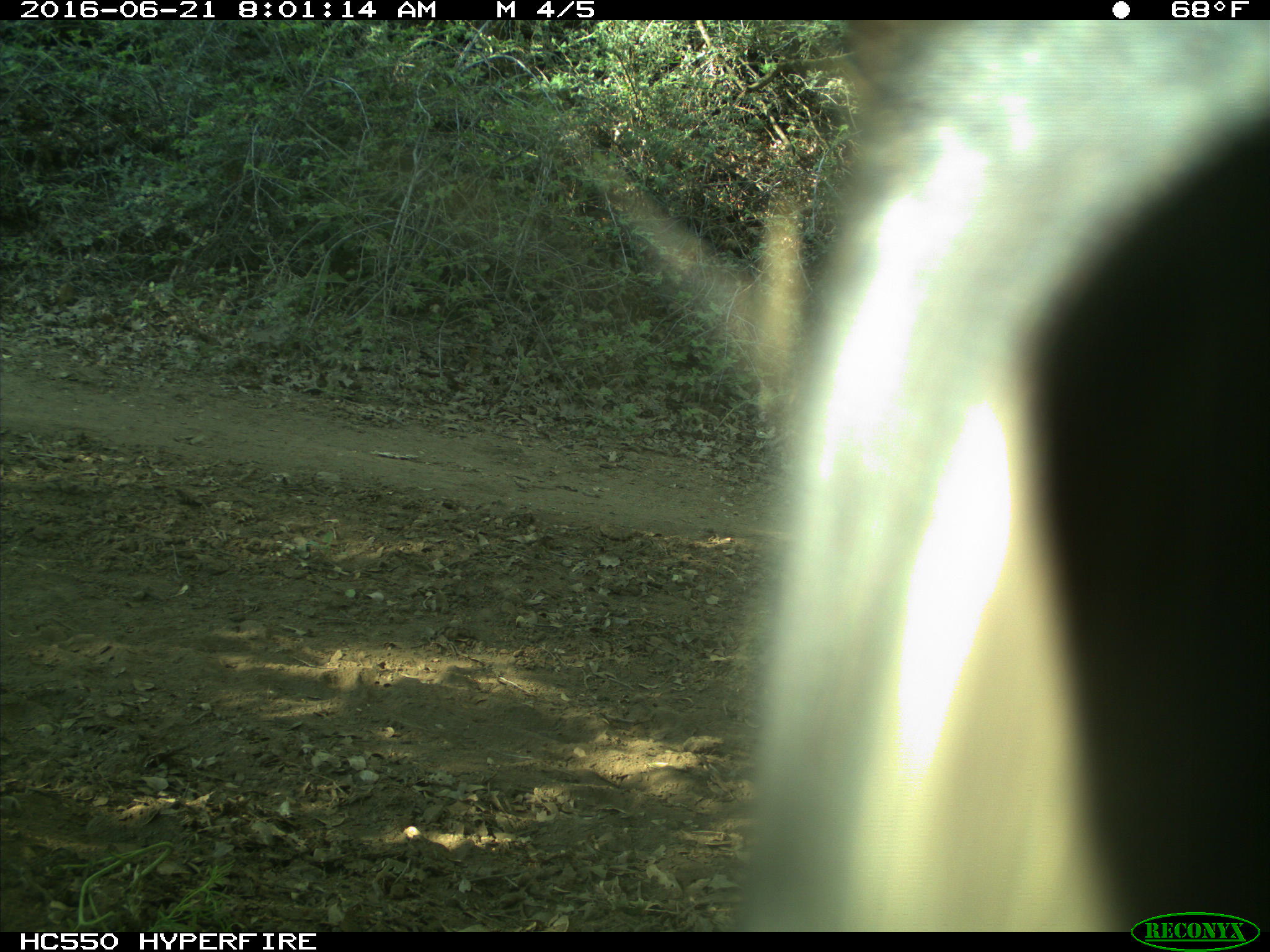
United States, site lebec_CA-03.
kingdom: Animalia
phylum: Chordata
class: Mammalia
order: Artiodactyla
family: Bovidae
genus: Bos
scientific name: Bos taurus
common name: domestic cow